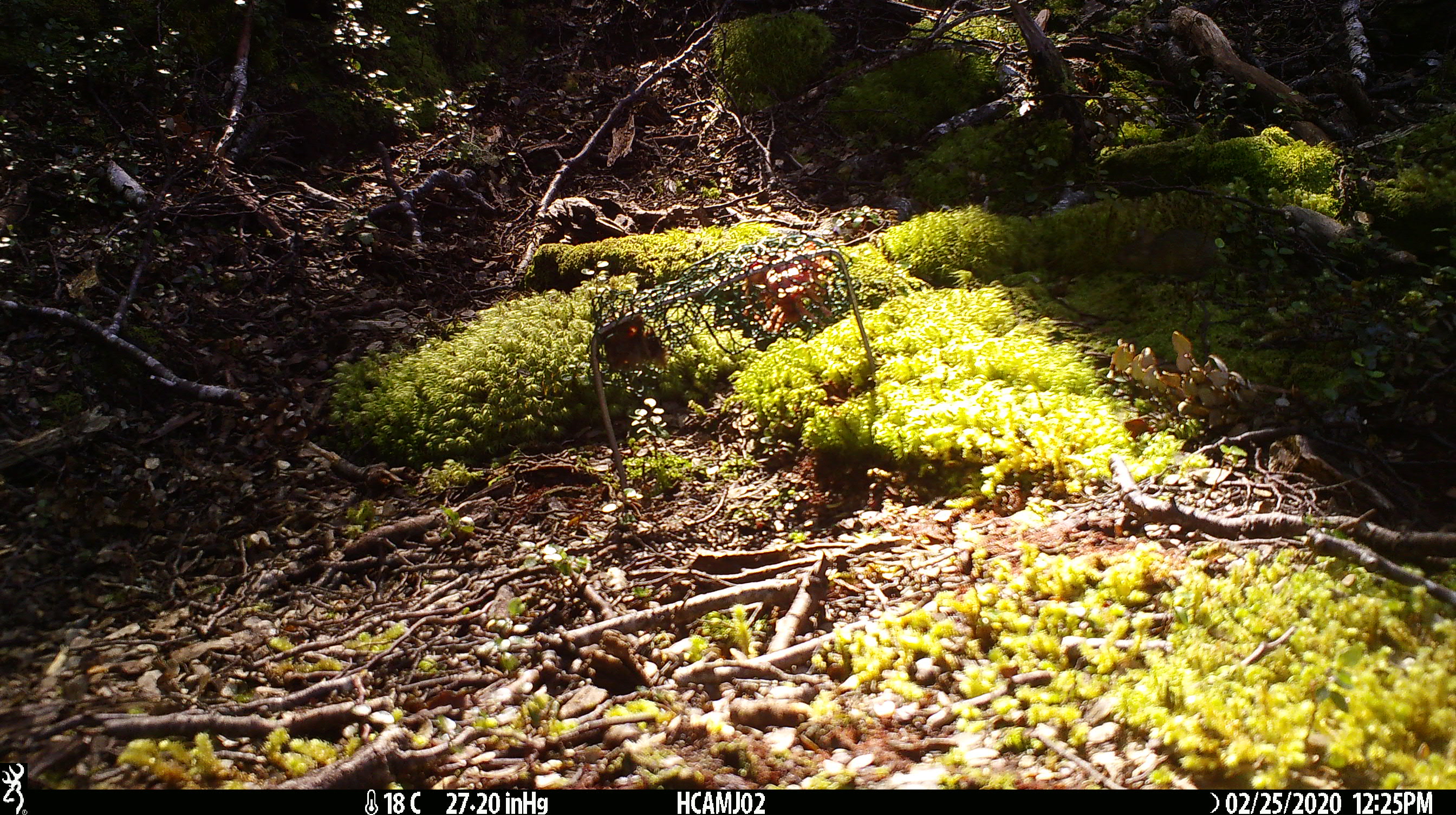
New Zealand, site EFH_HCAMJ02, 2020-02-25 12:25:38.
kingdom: Animalia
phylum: Chordata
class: Mammalia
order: Rodentia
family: Muridae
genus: Mus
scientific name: Mus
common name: mouse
Mouse (Mus).